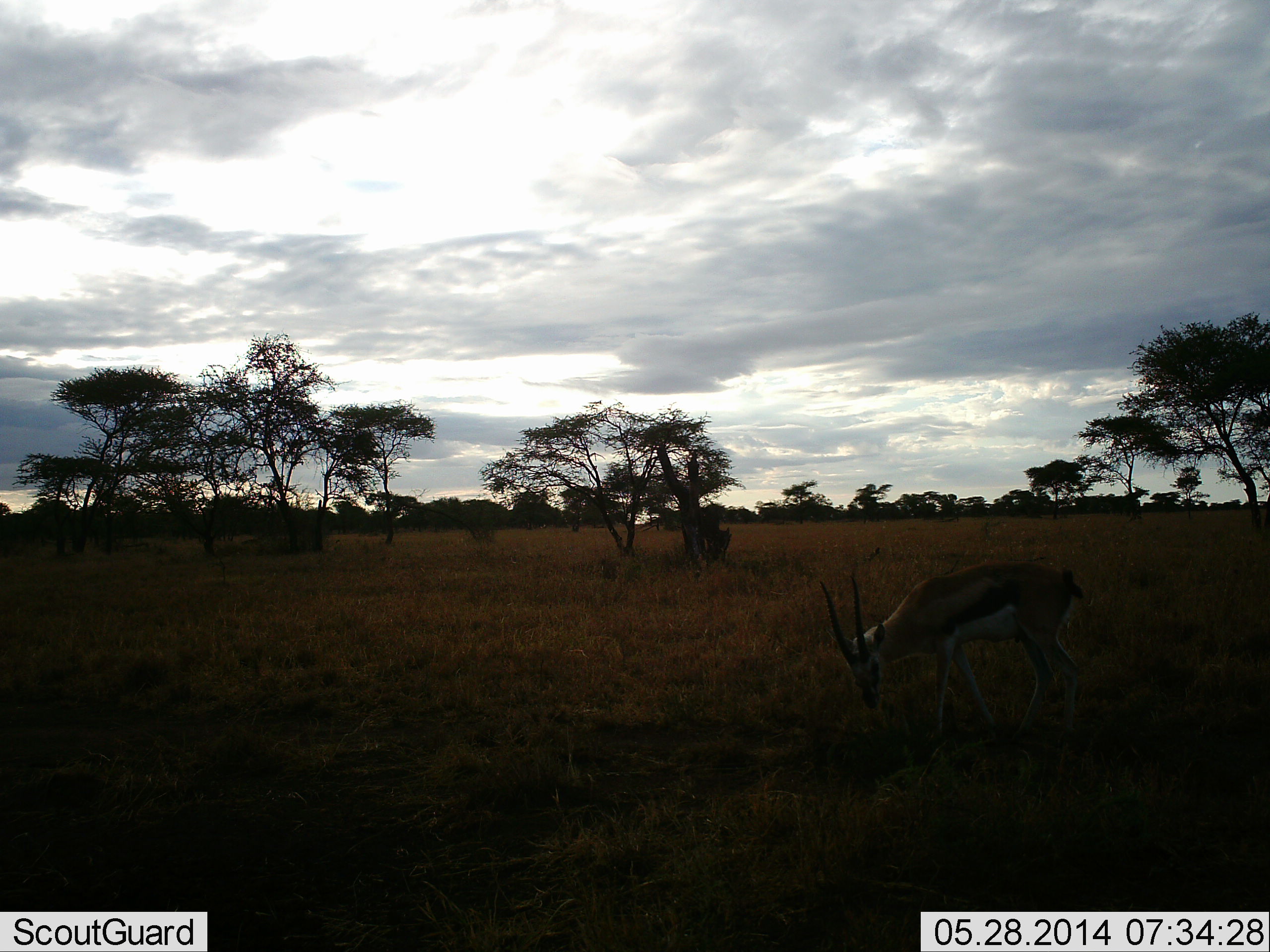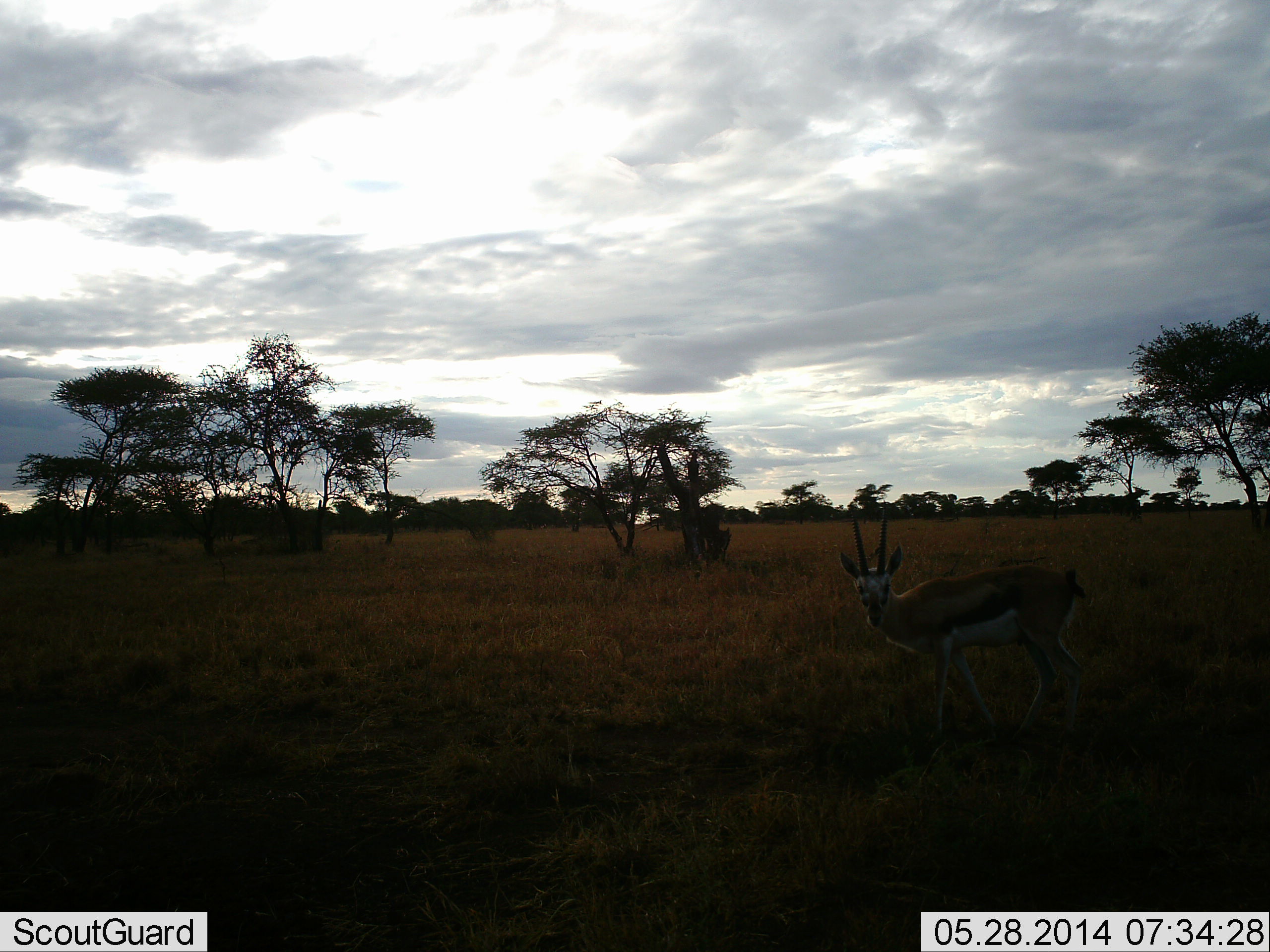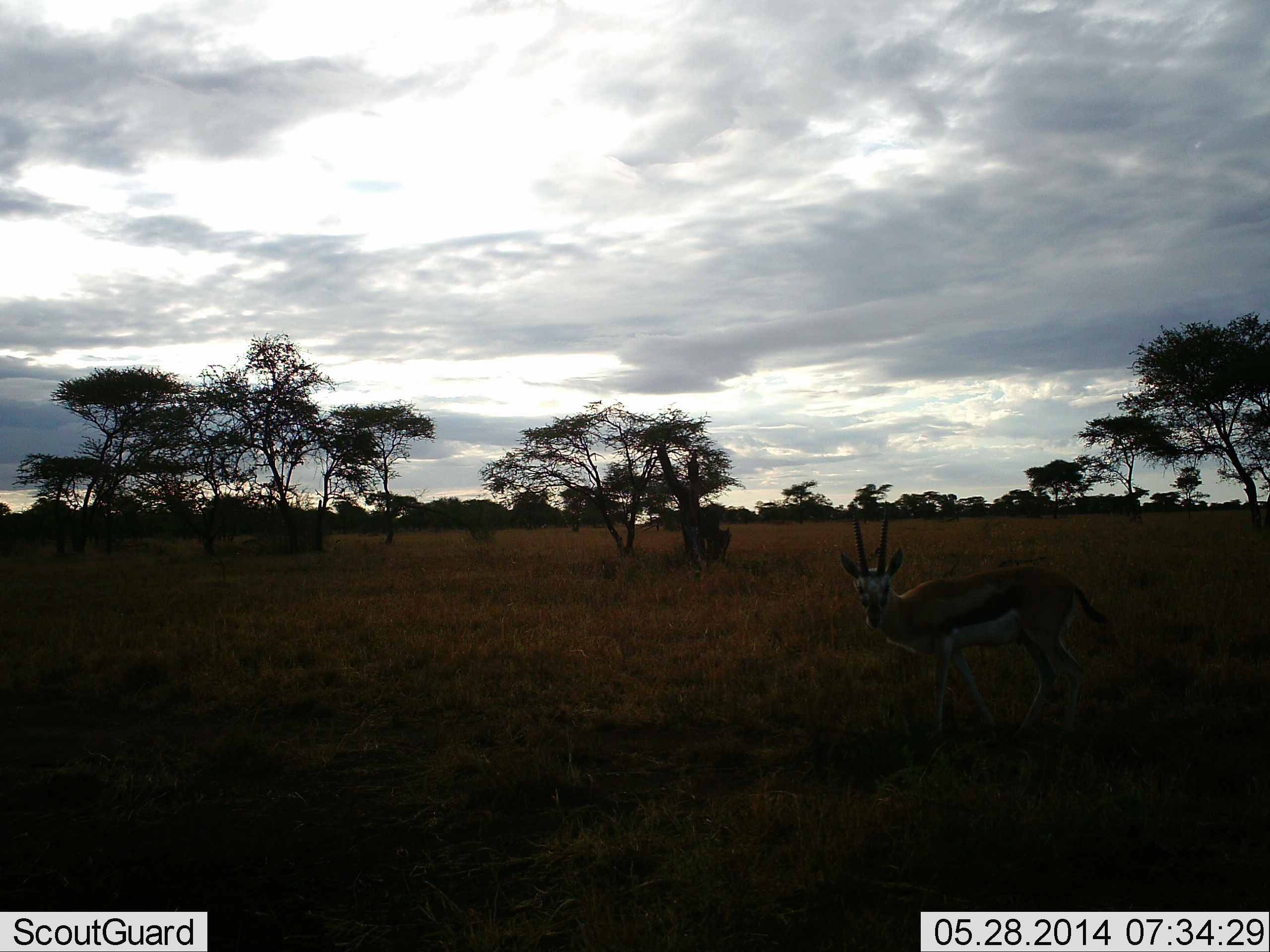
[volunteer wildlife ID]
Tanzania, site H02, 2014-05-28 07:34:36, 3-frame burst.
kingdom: Animalia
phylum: Chordata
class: Mammalia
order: Artiodactyla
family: Bovidae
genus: Eudorcas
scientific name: Eudorcas thomsonii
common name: thomson's gazelle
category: gazellethomsons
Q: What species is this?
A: Gazellethomsons (thomson's gazelle) (Eudorcas thomsonii).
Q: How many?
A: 1.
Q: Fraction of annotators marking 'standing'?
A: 60%.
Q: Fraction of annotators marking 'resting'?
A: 0%.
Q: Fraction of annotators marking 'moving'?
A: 0%.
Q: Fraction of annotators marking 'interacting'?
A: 0%.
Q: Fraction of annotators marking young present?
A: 0%.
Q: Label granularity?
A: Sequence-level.